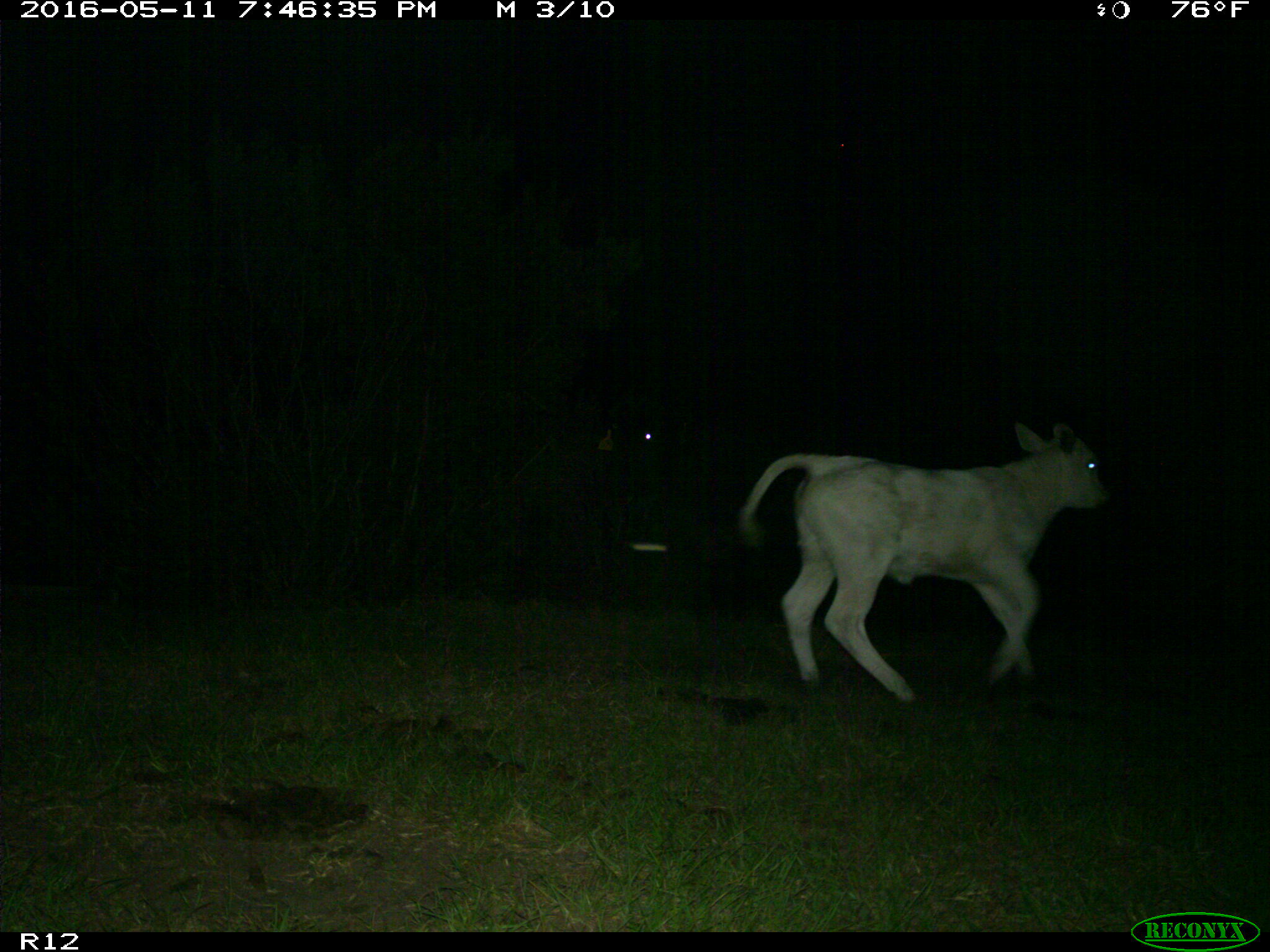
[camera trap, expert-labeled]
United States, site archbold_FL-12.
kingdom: Animalia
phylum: Chordata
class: Mammalia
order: Artiodactyla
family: Bovidae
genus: Bos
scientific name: Bos taurus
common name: domestic cow